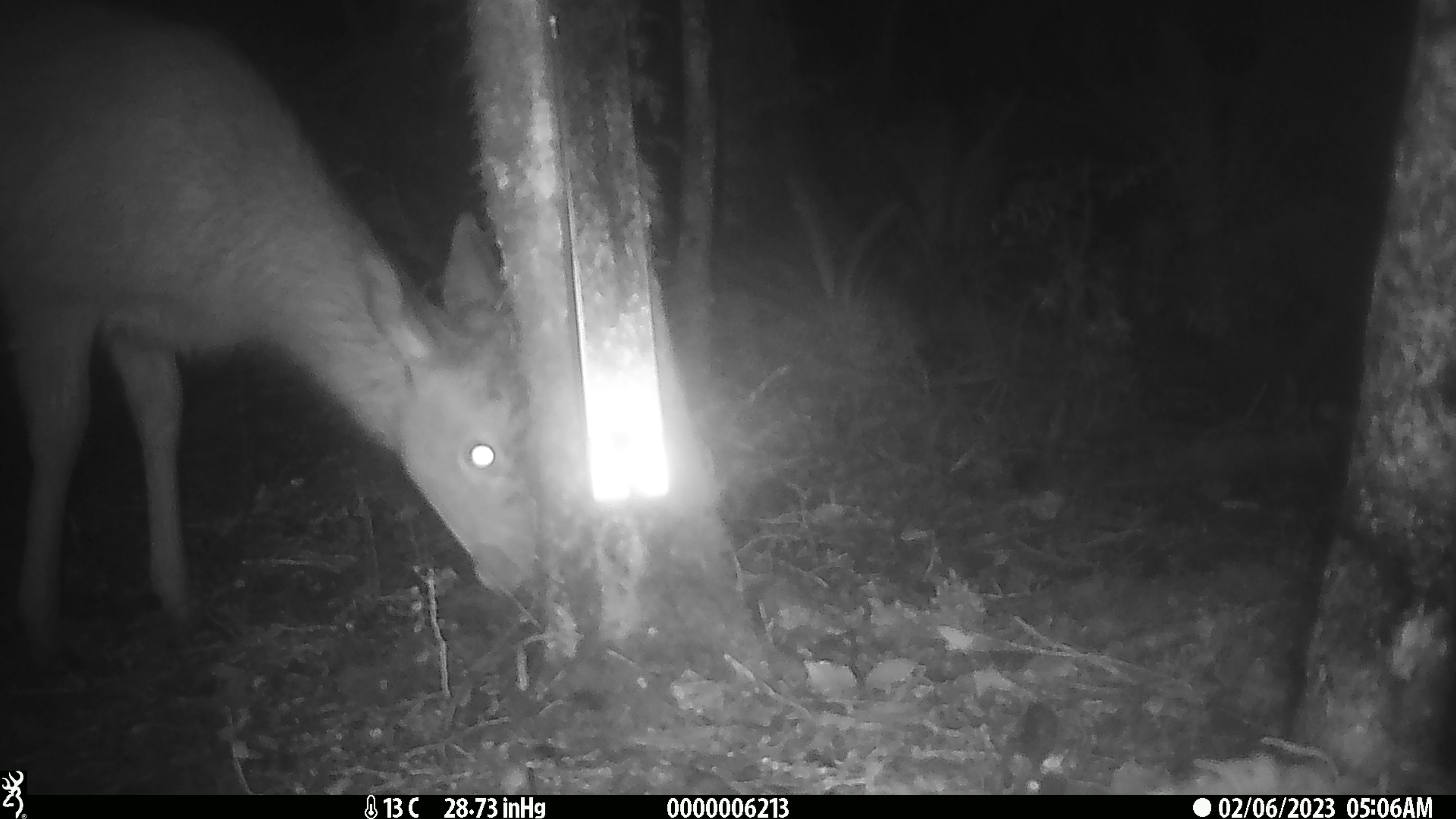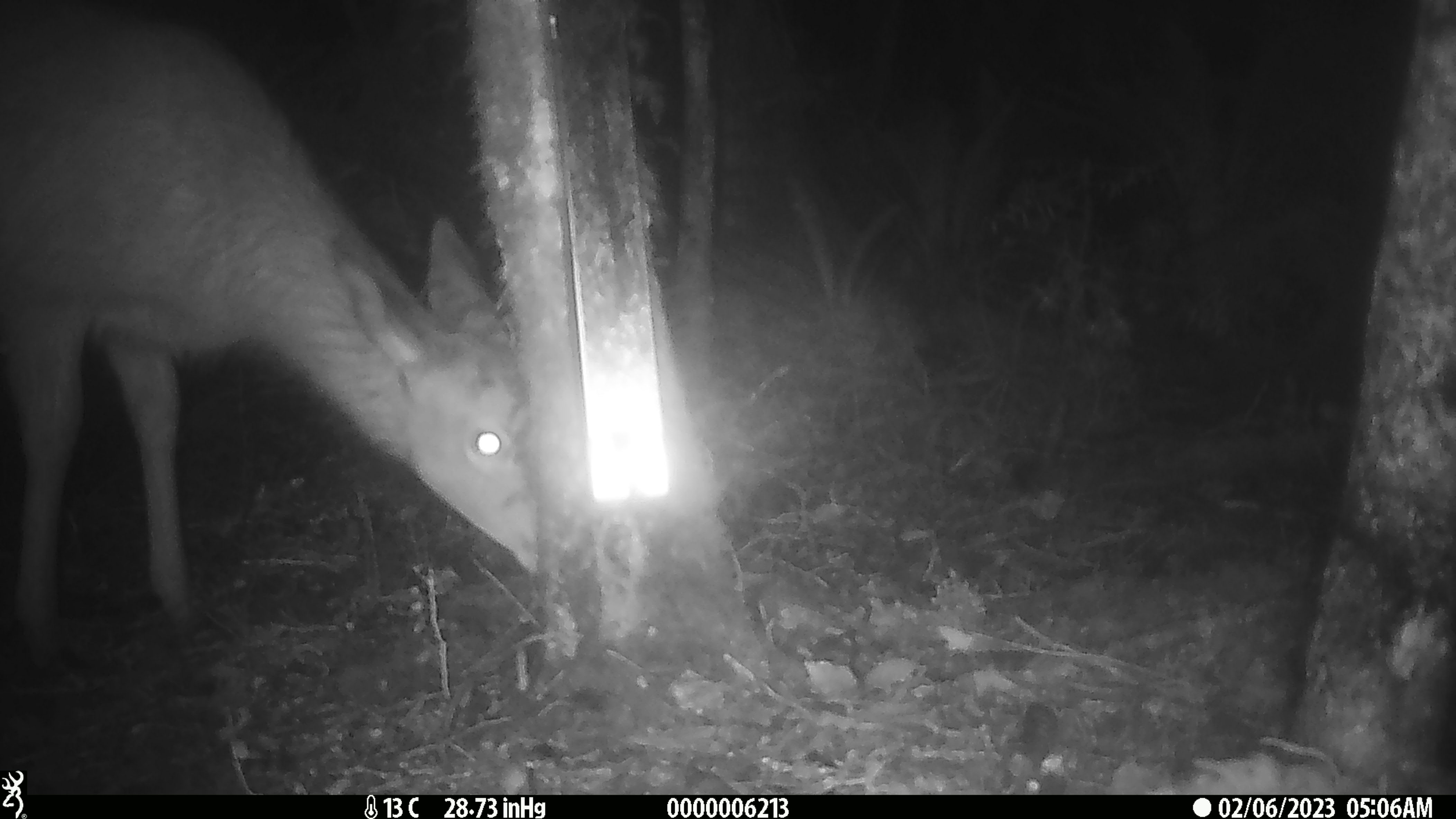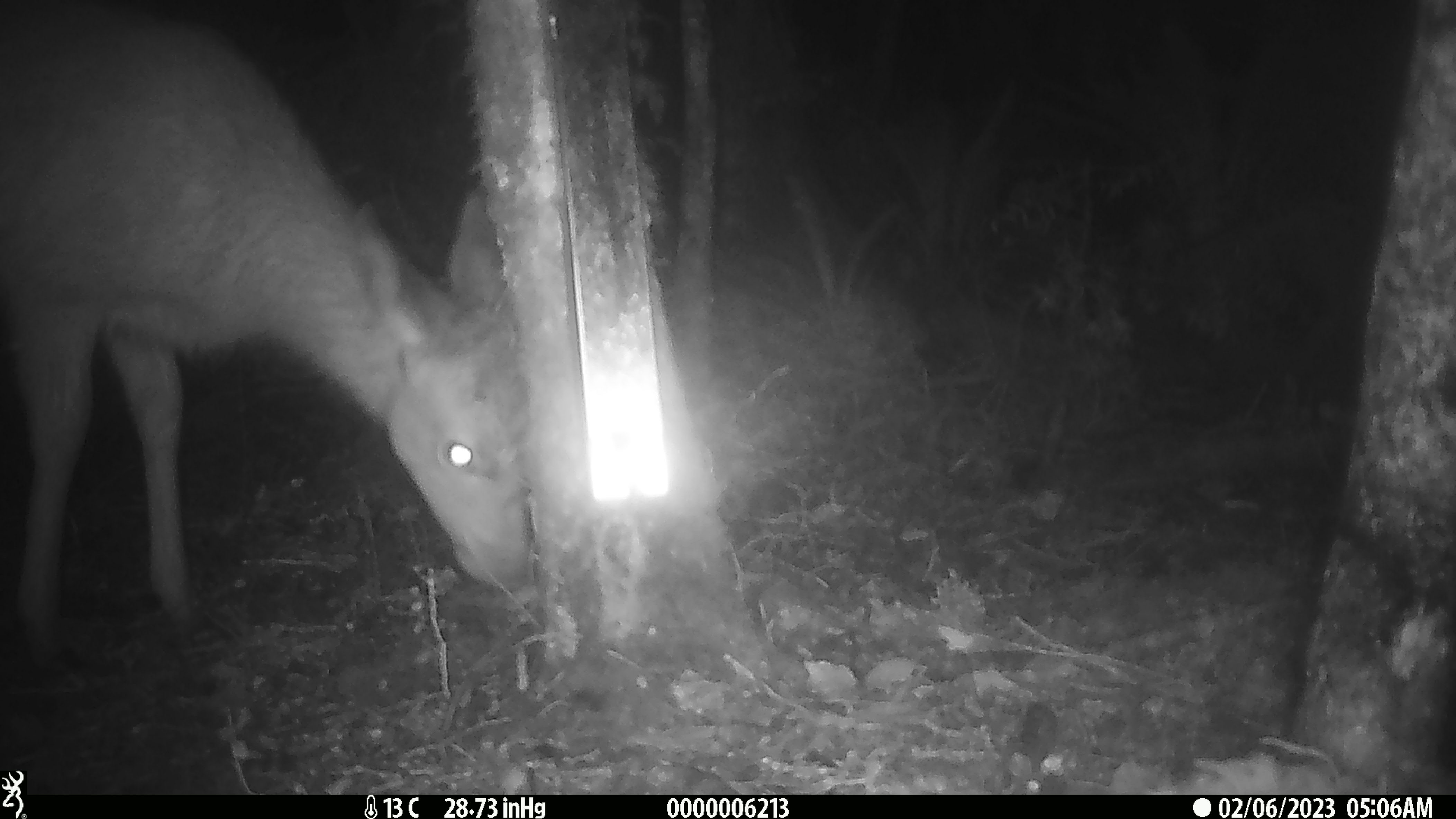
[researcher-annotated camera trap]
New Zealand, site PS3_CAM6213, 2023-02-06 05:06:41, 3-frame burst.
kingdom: Animalia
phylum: Chordata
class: Mammalia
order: Artiodactyla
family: Cervidae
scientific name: Cervidae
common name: deer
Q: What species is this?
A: Deer (Cervidae).